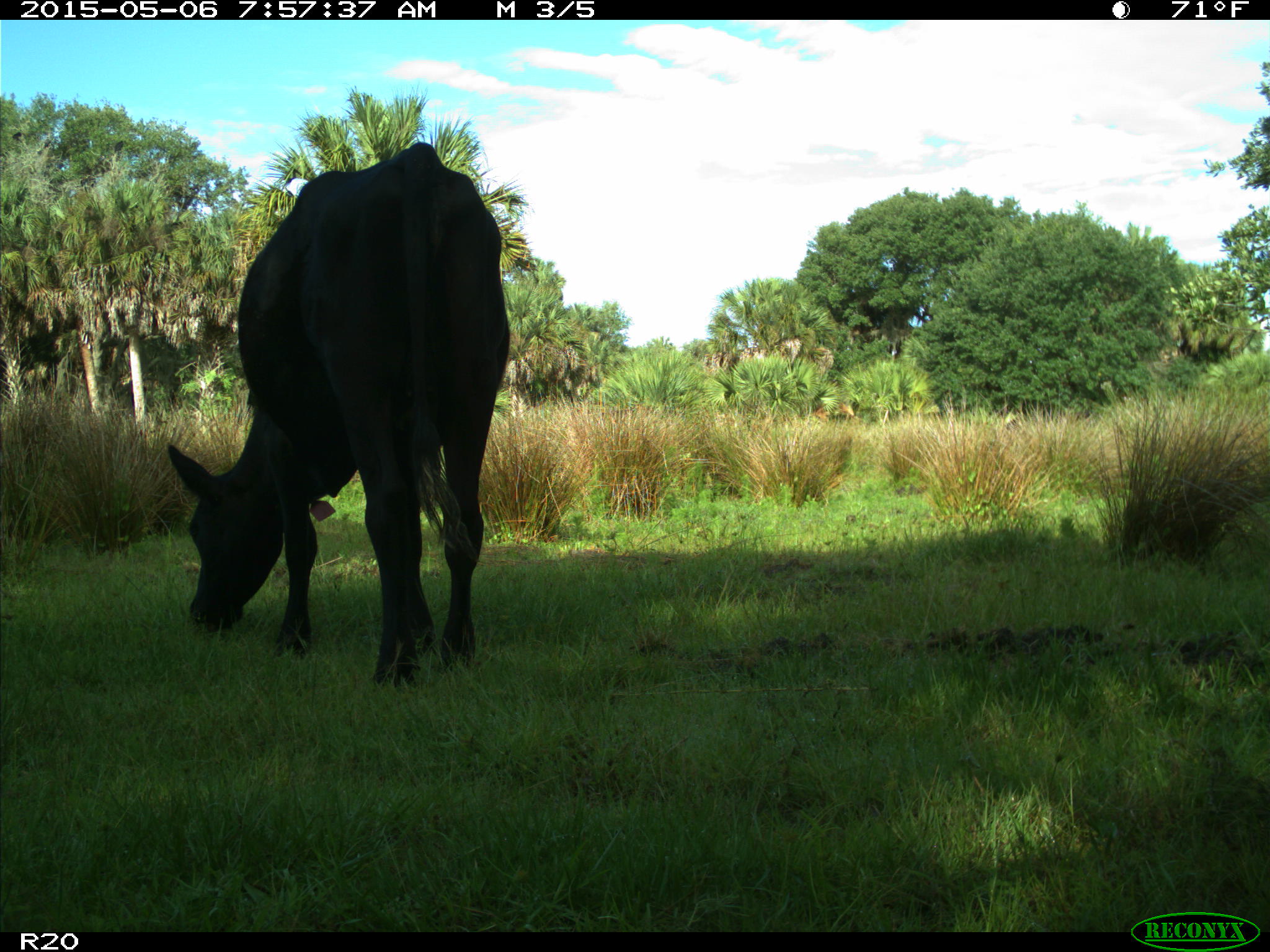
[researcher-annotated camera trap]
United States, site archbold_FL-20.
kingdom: Animalia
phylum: Chordata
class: Mammalia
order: Artiodactyla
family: Bovidae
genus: Bos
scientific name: Bos taurus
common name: domestic cow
Bos taurus (domestic cow).